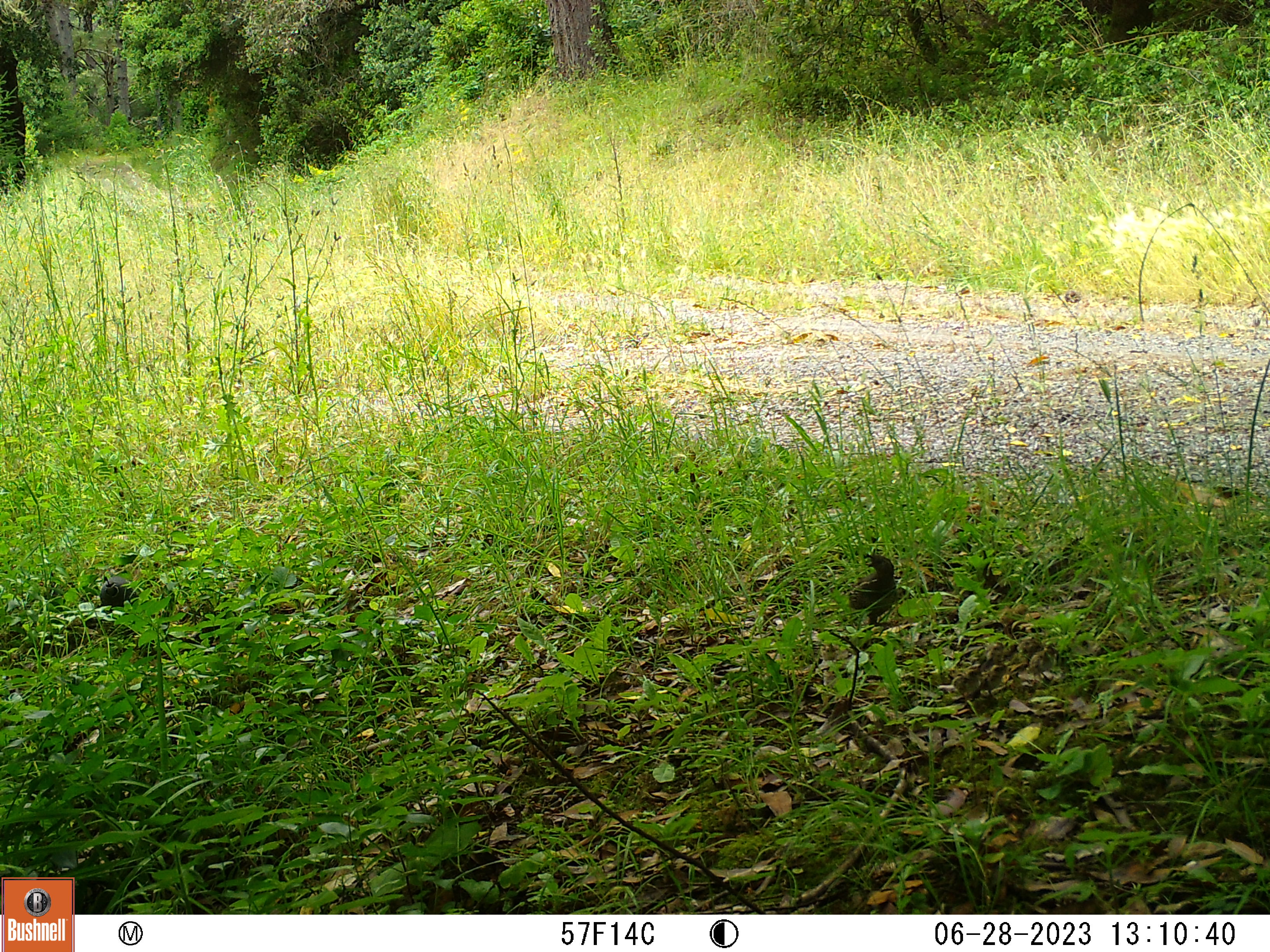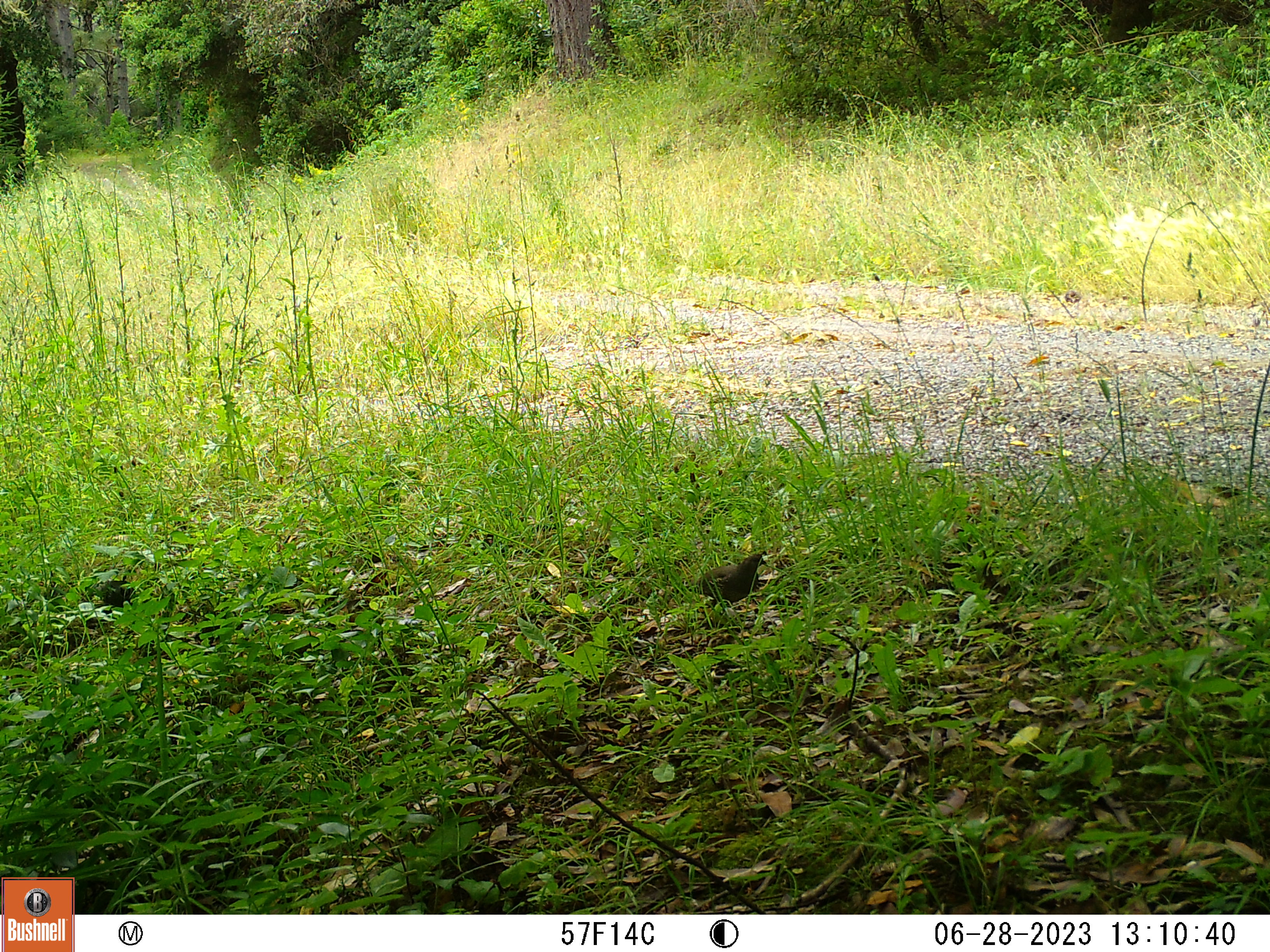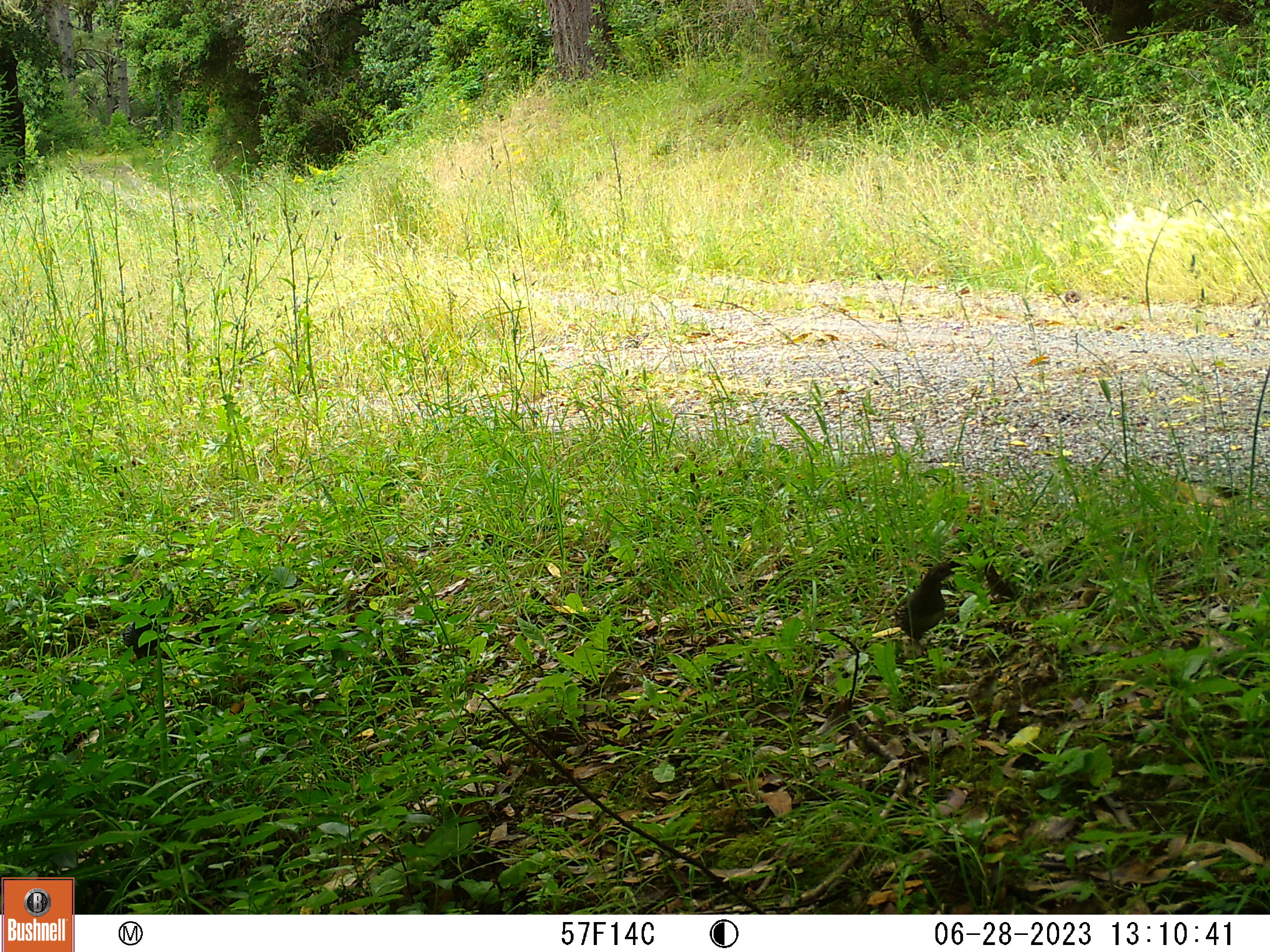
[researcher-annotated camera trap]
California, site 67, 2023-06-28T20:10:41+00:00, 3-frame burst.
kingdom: Animalia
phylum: Chordata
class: Aves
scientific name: Aves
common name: bird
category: unknown bird